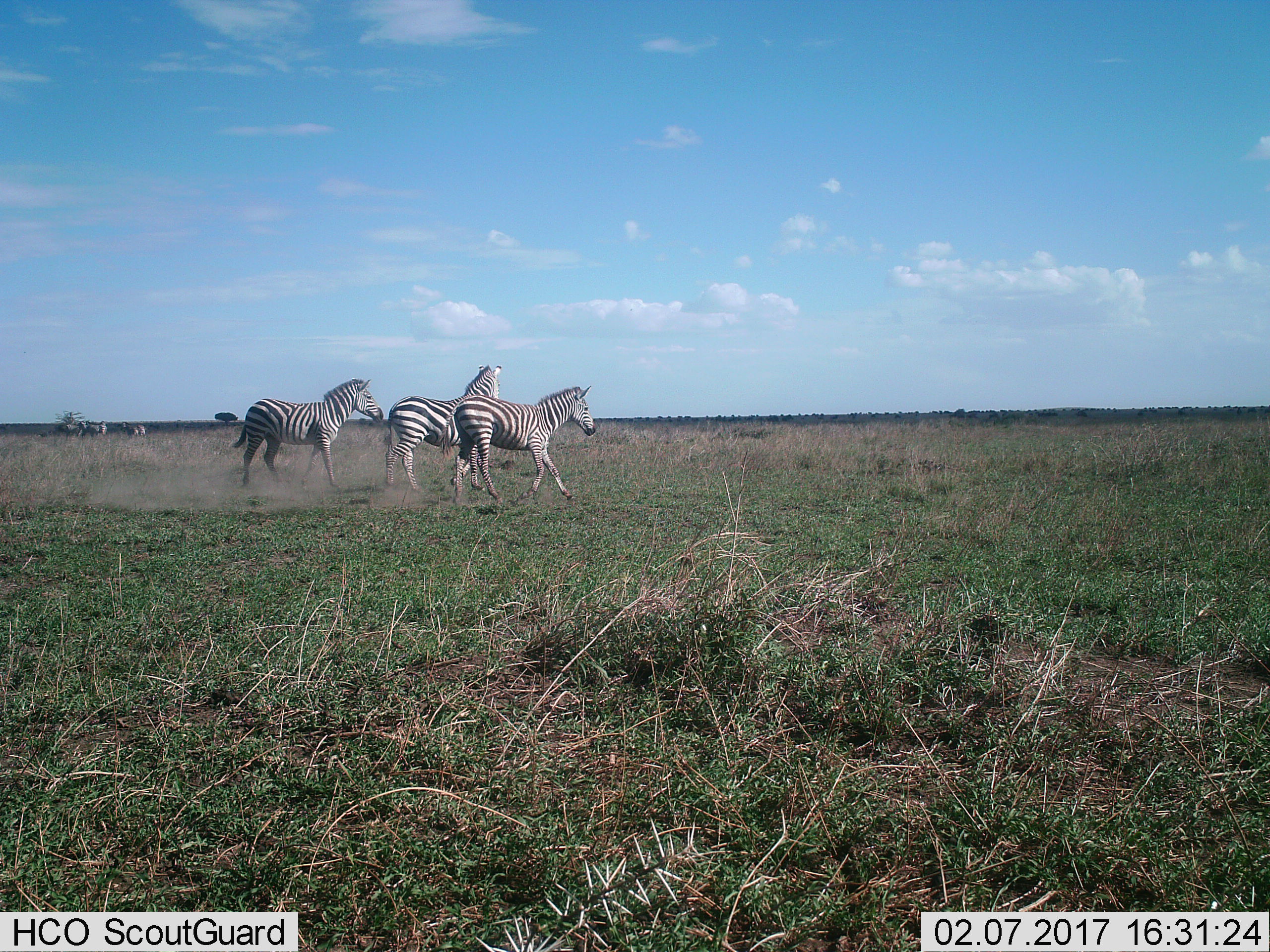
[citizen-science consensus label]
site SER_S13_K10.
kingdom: Animalia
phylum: Chordata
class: Mammalia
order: Perissodactyla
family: Equidae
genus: Equus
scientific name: Equus quagga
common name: plains zebra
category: zebraplains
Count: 5.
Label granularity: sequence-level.